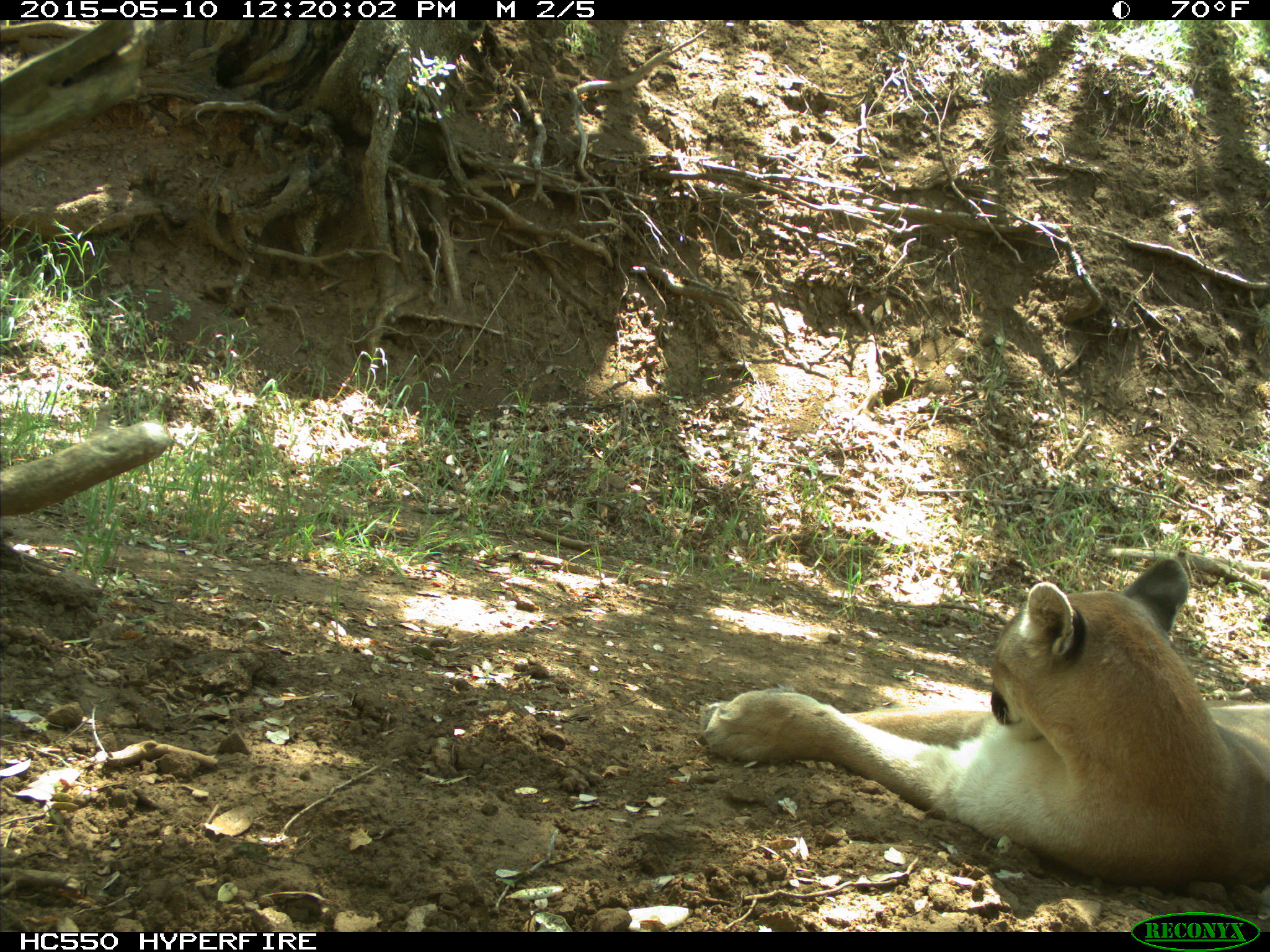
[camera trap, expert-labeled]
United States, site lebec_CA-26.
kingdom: Animalia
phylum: Chordata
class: Mammalia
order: Carnivora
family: Felidae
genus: Puma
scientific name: Puma concolor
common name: mountain lion